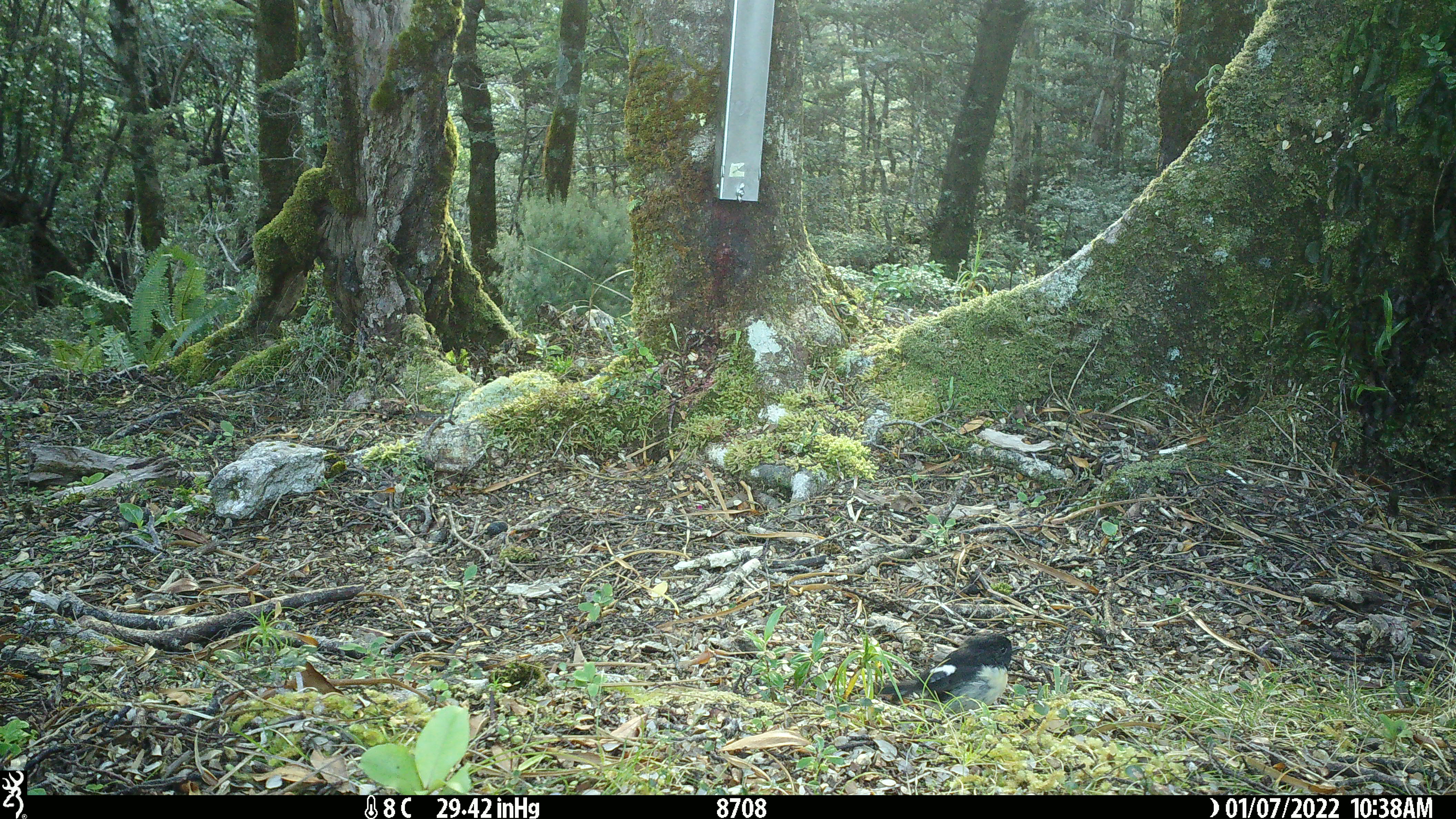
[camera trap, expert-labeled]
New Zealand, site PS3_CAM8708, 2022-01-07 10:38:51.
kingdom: Animalia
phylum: Chordata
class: Aves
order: Passeriformes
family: Petroicidae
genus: Petroica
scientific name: Petroica macrocephala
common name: tomtit